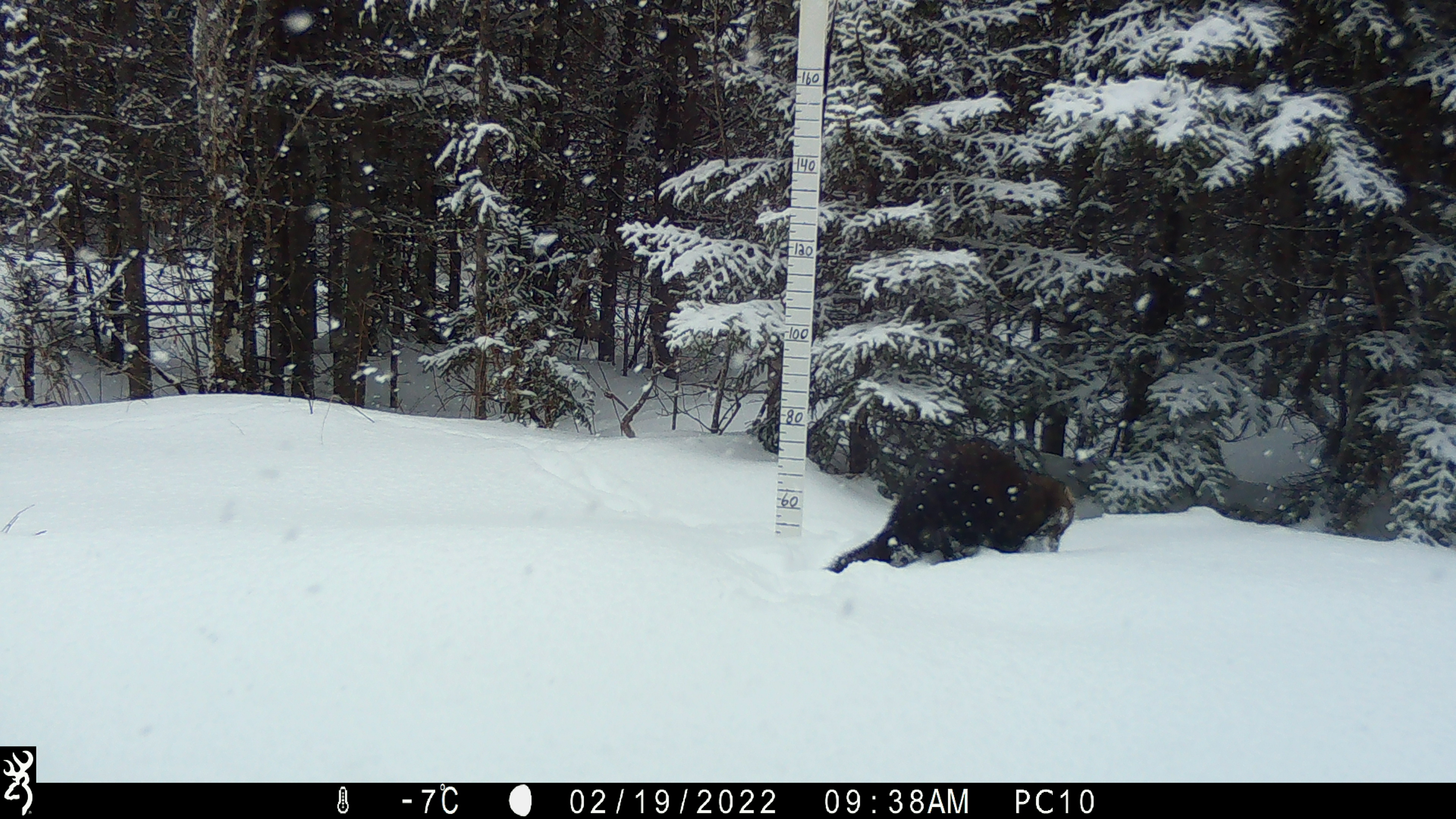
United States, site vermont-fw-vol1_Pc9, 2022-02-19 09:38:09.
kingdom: Animalia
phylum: Chordata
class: Mammalia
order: Carnivora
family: Mustelidae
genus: Pekania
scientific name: Pekania pennanti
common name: fisher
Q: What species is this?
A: Fisher (Pekania pennanti).